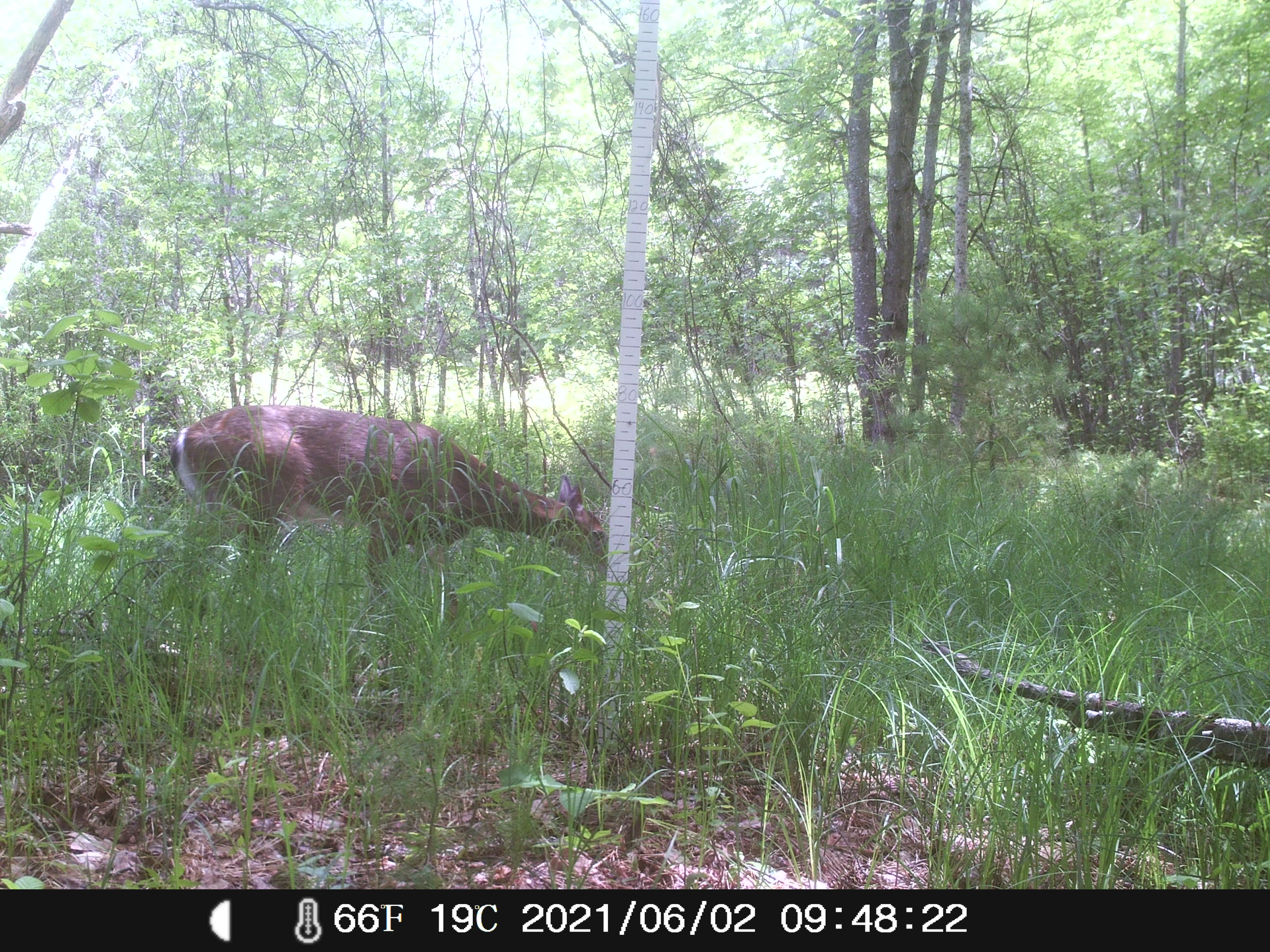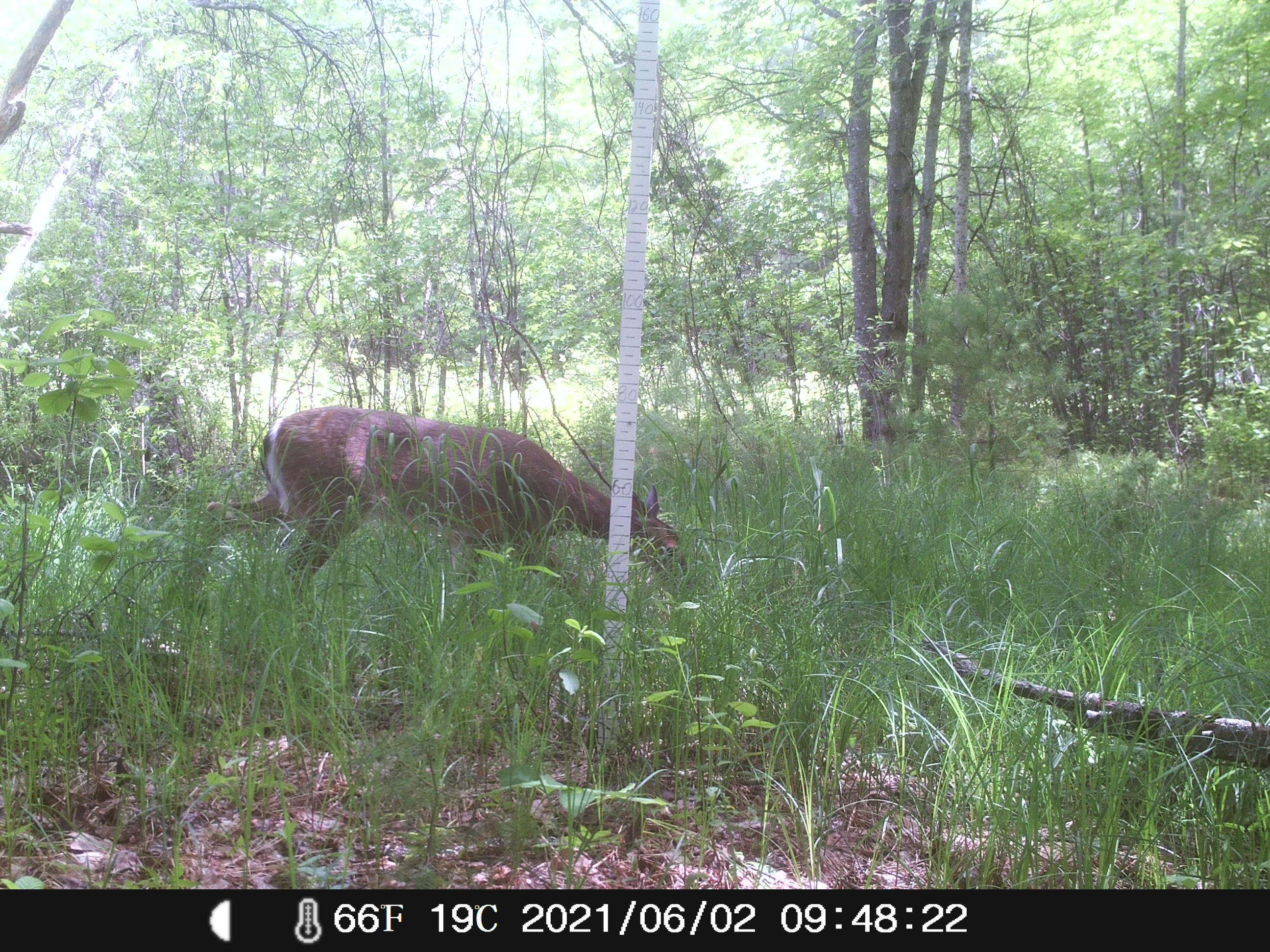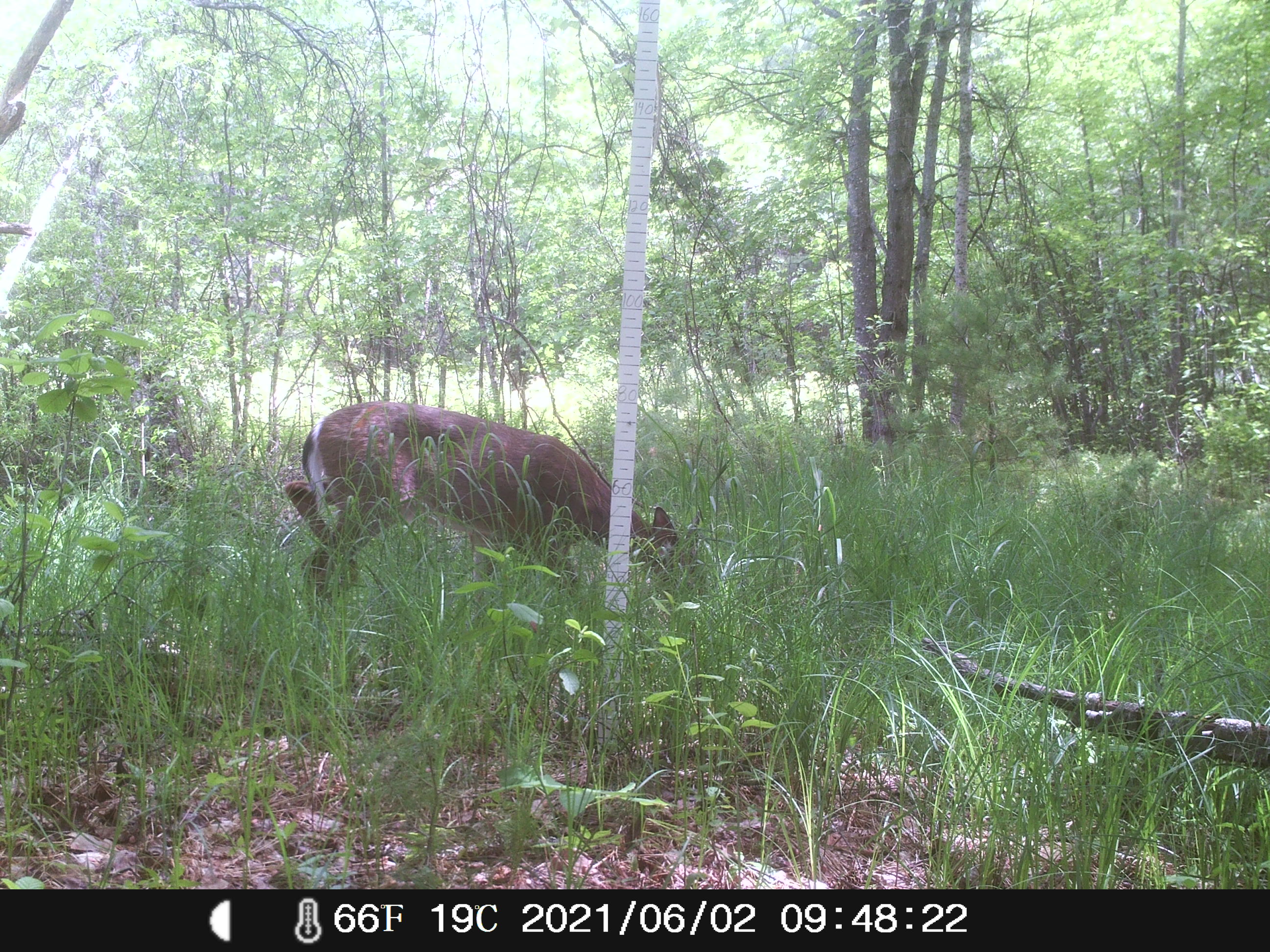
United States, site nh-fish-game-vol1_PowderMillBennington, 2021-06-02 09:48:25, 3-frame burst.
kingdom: Animalia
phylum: Chordata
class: Mammalia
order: Artiodactyla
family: Cervidae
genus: Odocoileus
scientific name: Odocoileus virginianus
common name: white-tailed deer